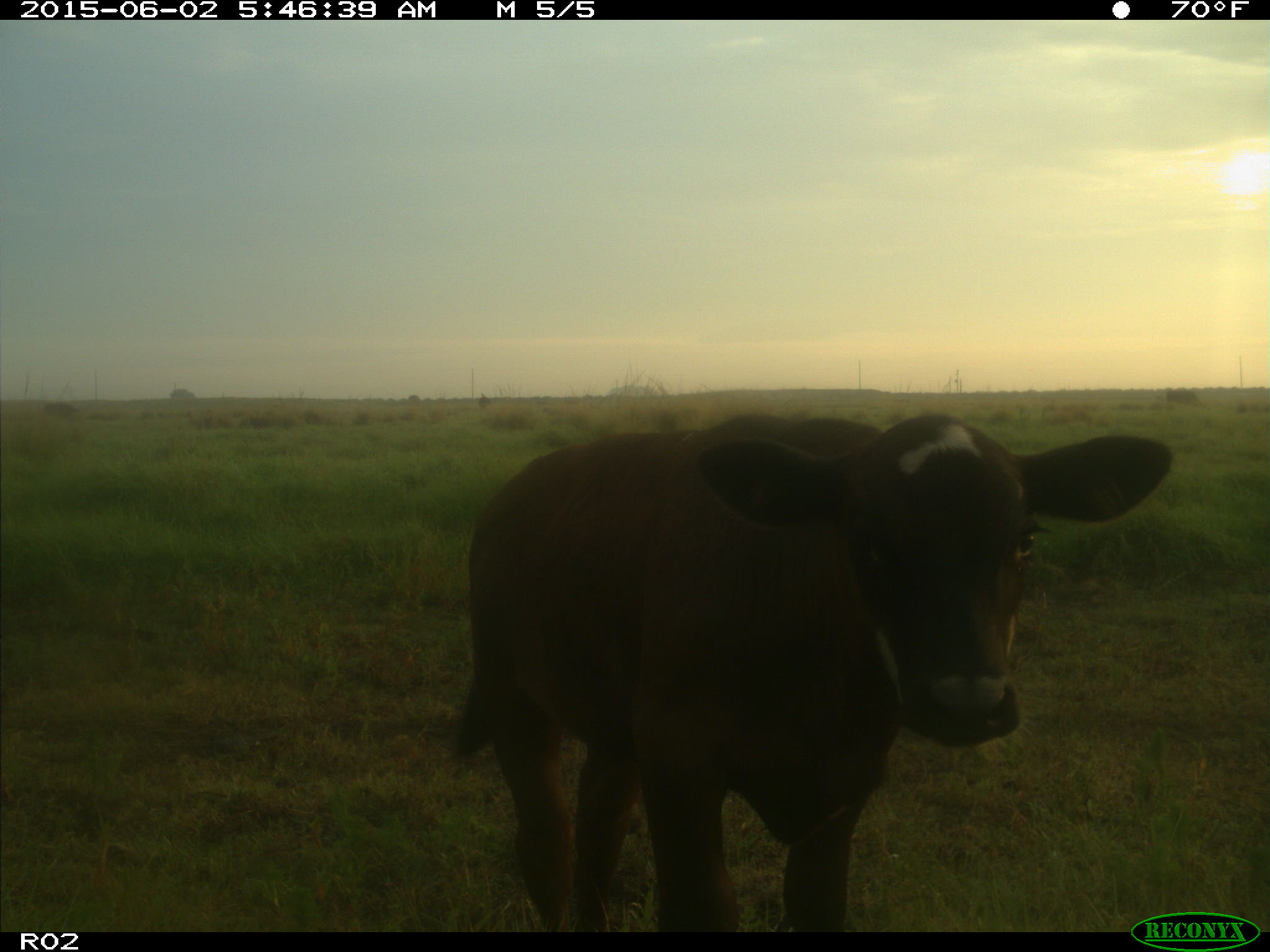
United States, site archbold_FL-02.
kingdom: Animalia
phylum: Chordata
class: Mammalia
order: Artiodactyla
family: Bovidae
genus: Bos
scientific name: Bos taurus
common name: domestic cow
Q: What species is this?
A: Bos taurus (domestic cow).